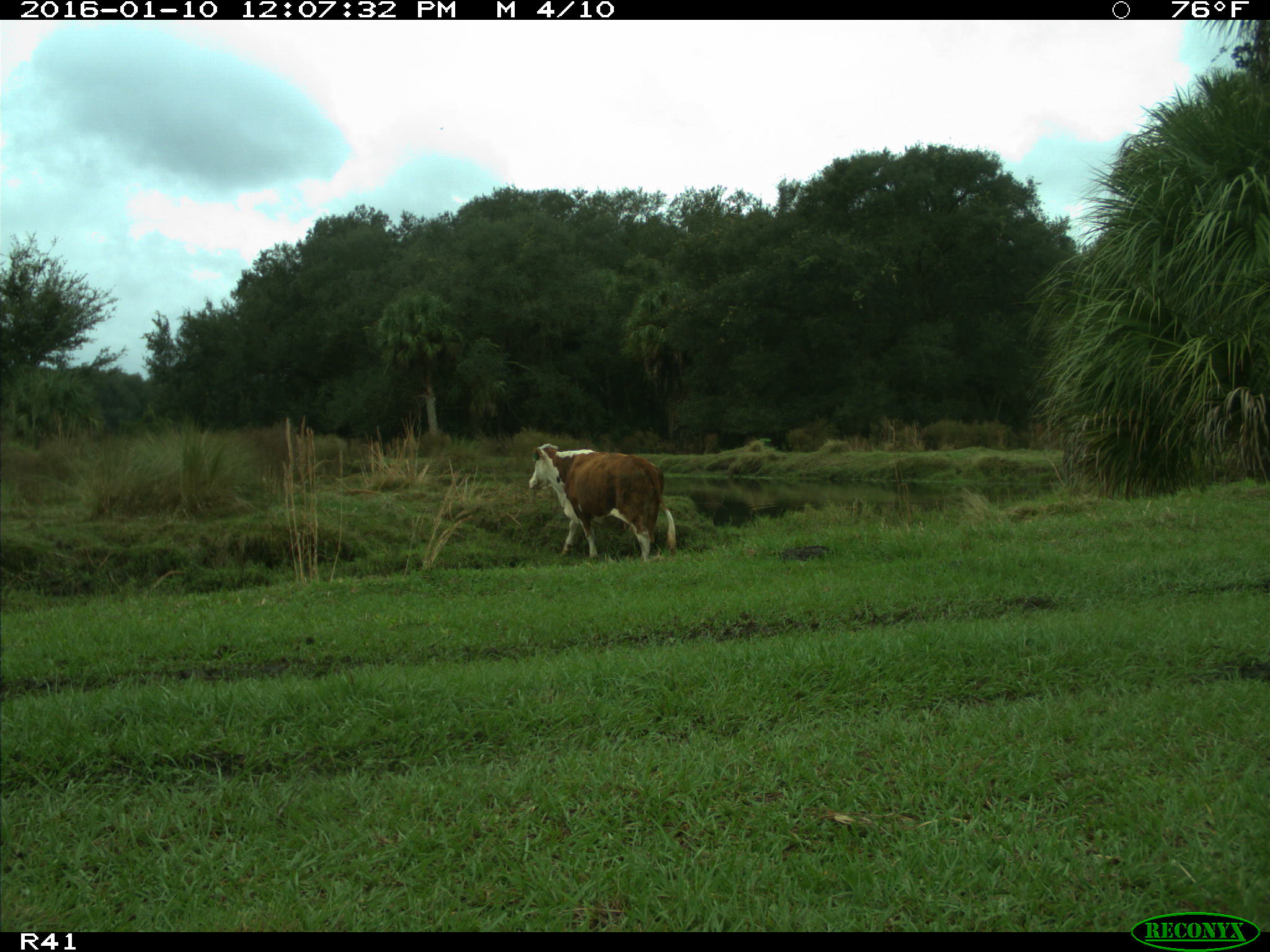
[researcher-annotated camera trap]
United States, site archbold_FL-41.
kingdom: Animalia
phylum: Chordata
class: Mammalia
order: Artiodactyla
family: Bovidae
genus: Bos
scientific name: Bos taurus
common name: domestic cow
Bos taurus (domestic cow).